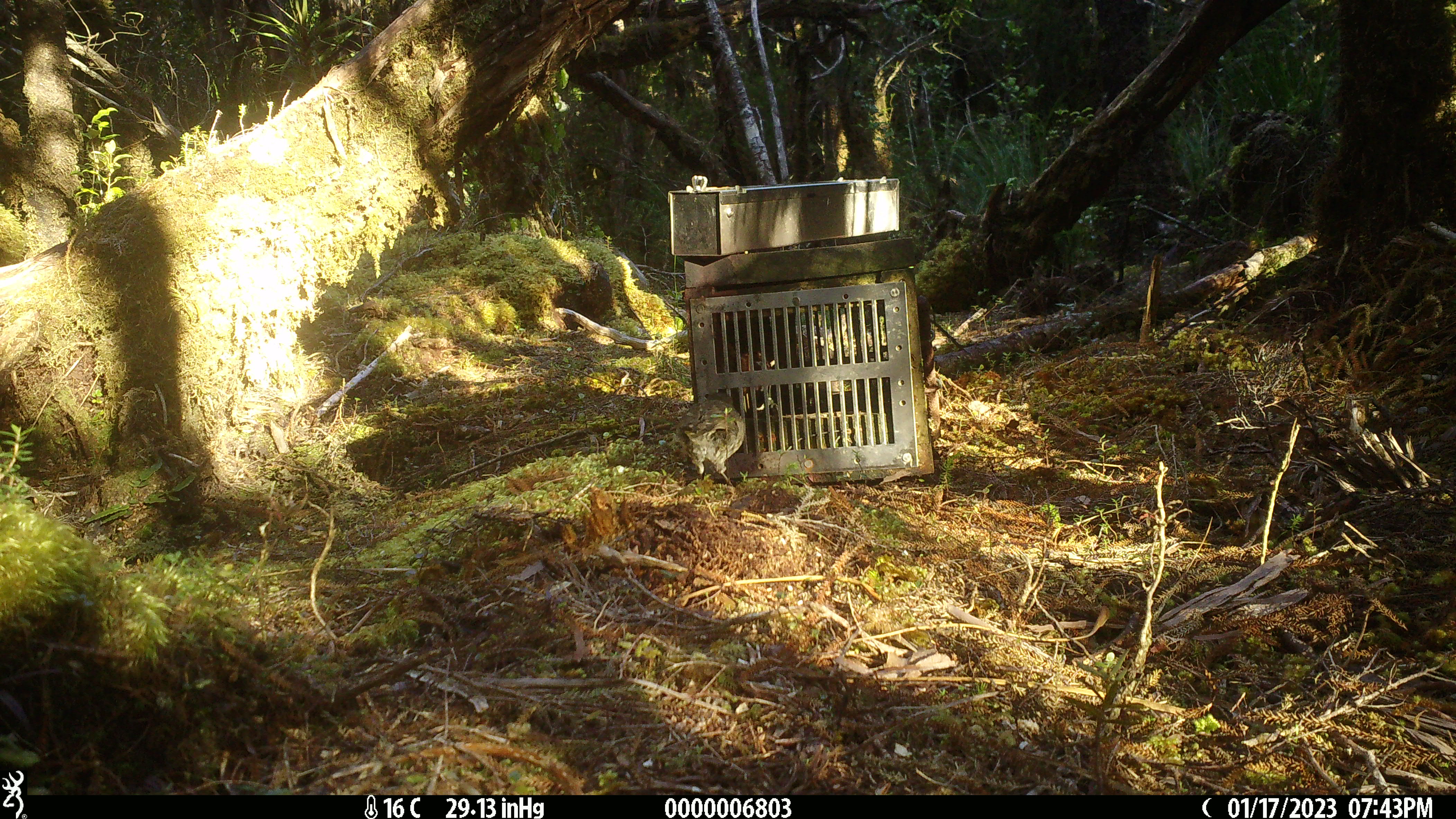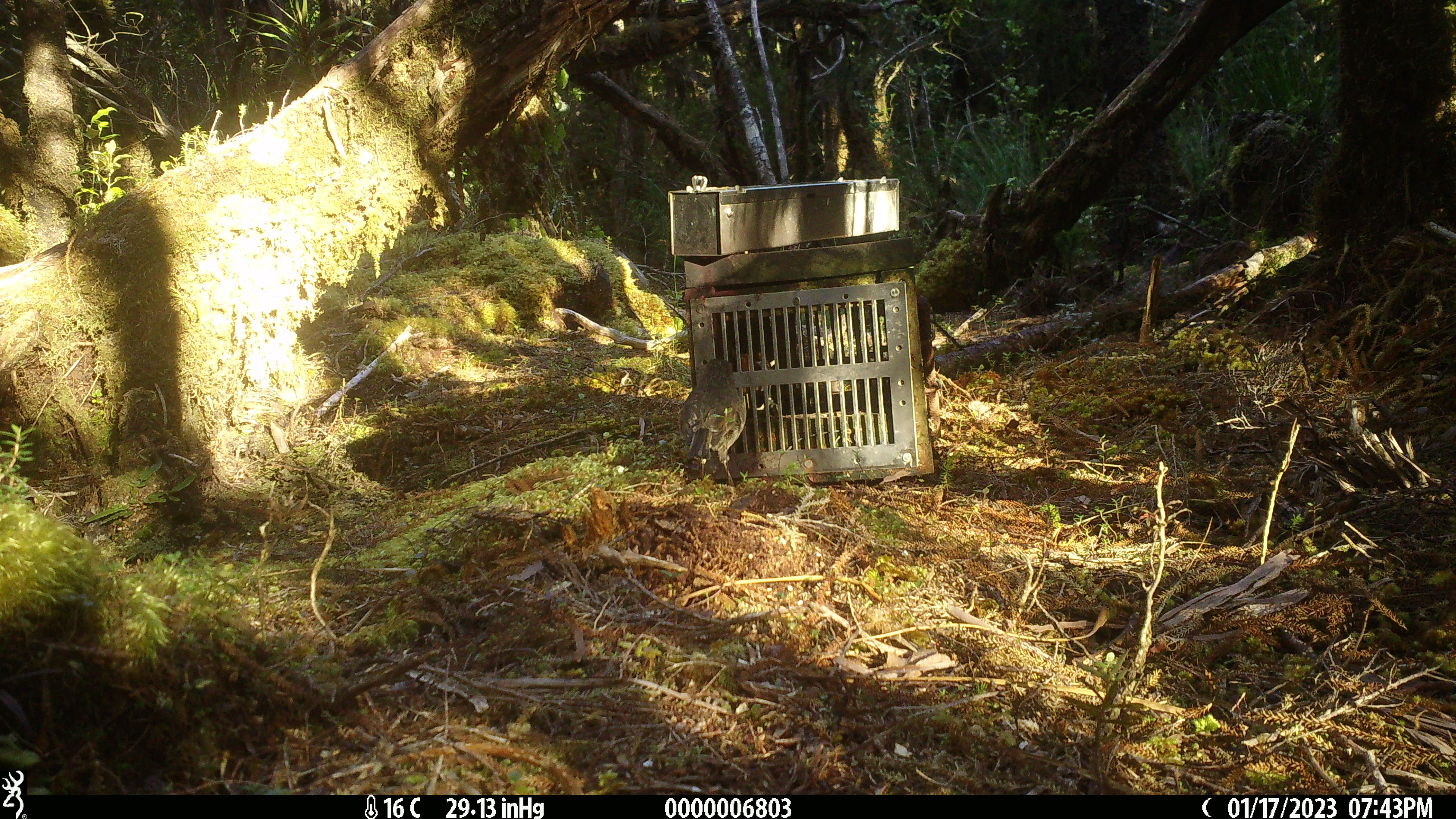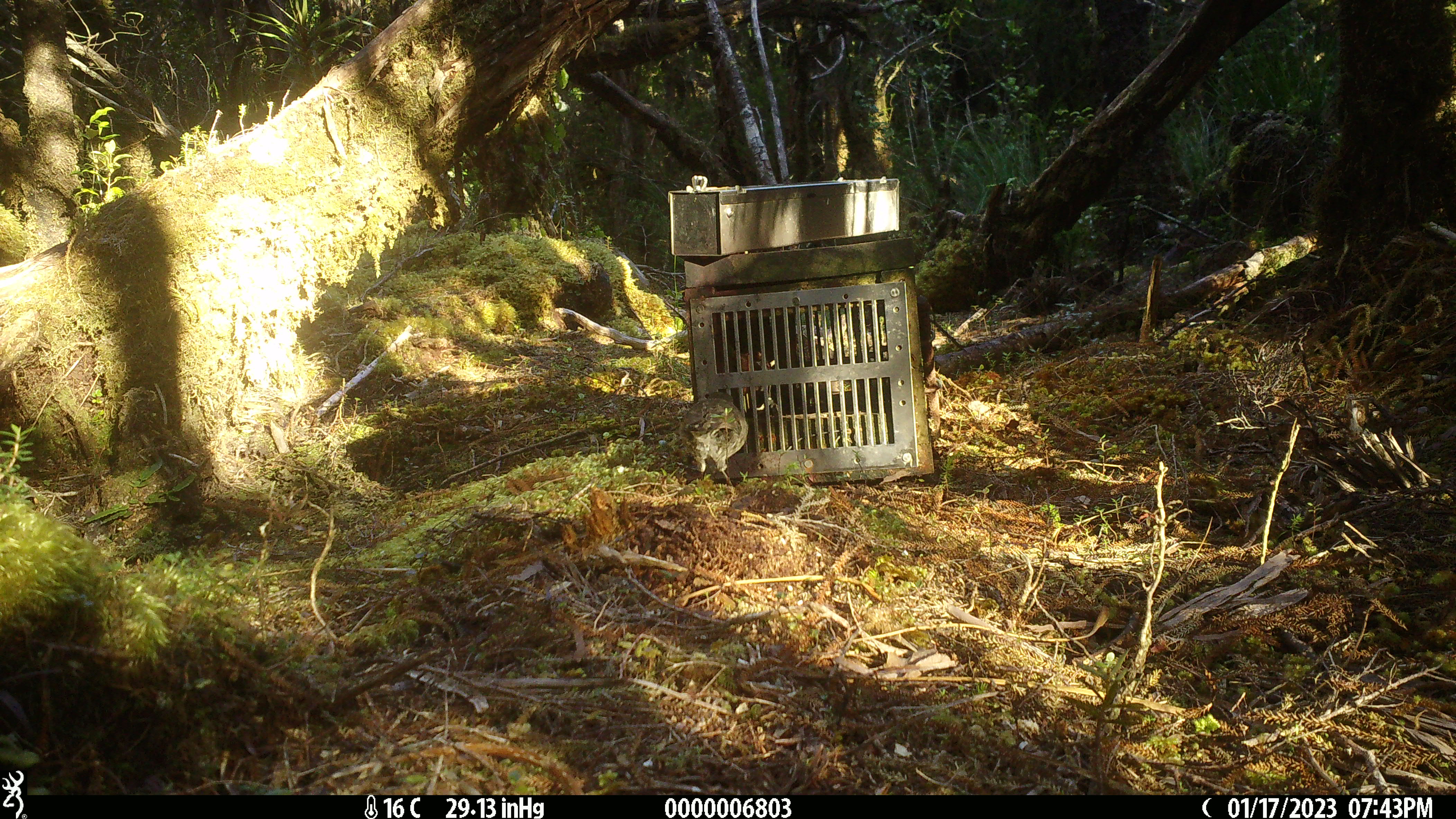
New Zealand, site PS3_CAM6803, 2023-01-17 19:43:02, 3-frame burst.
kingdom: Animalia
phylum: Chordata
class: Aves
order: Passeriformes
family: Petroicidae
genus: Petroica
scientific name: Petroica australis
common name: new zealand robin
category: robin